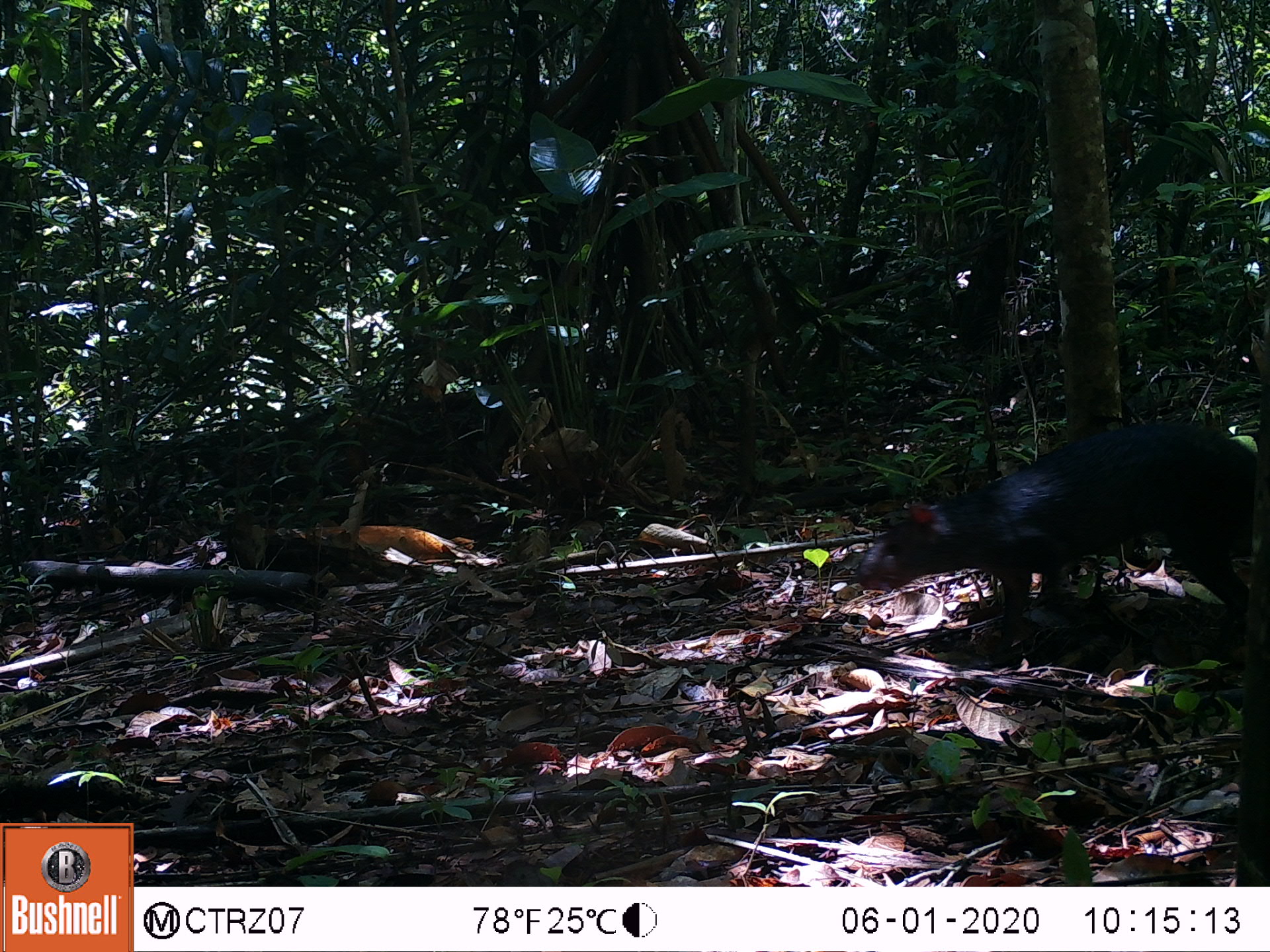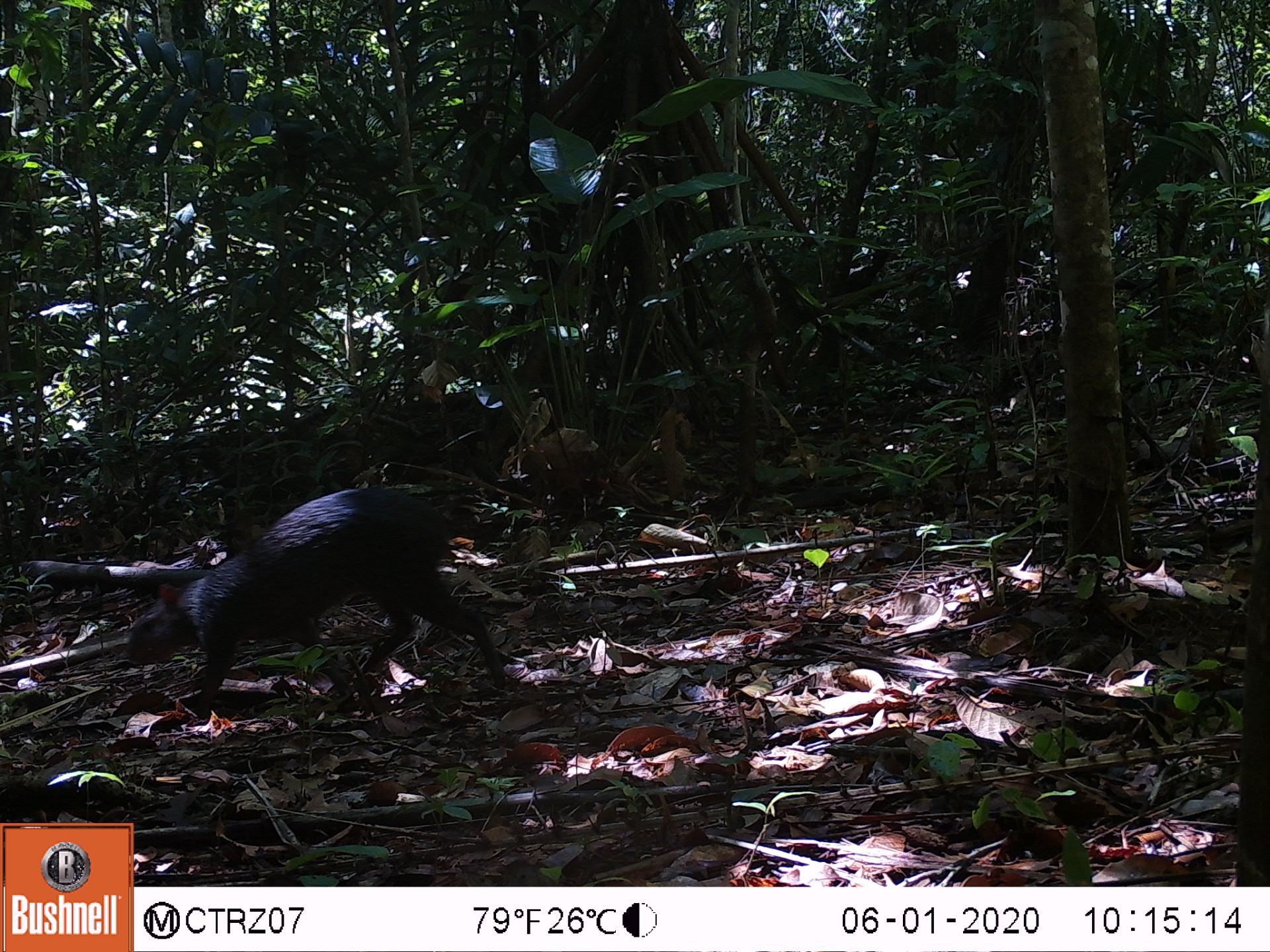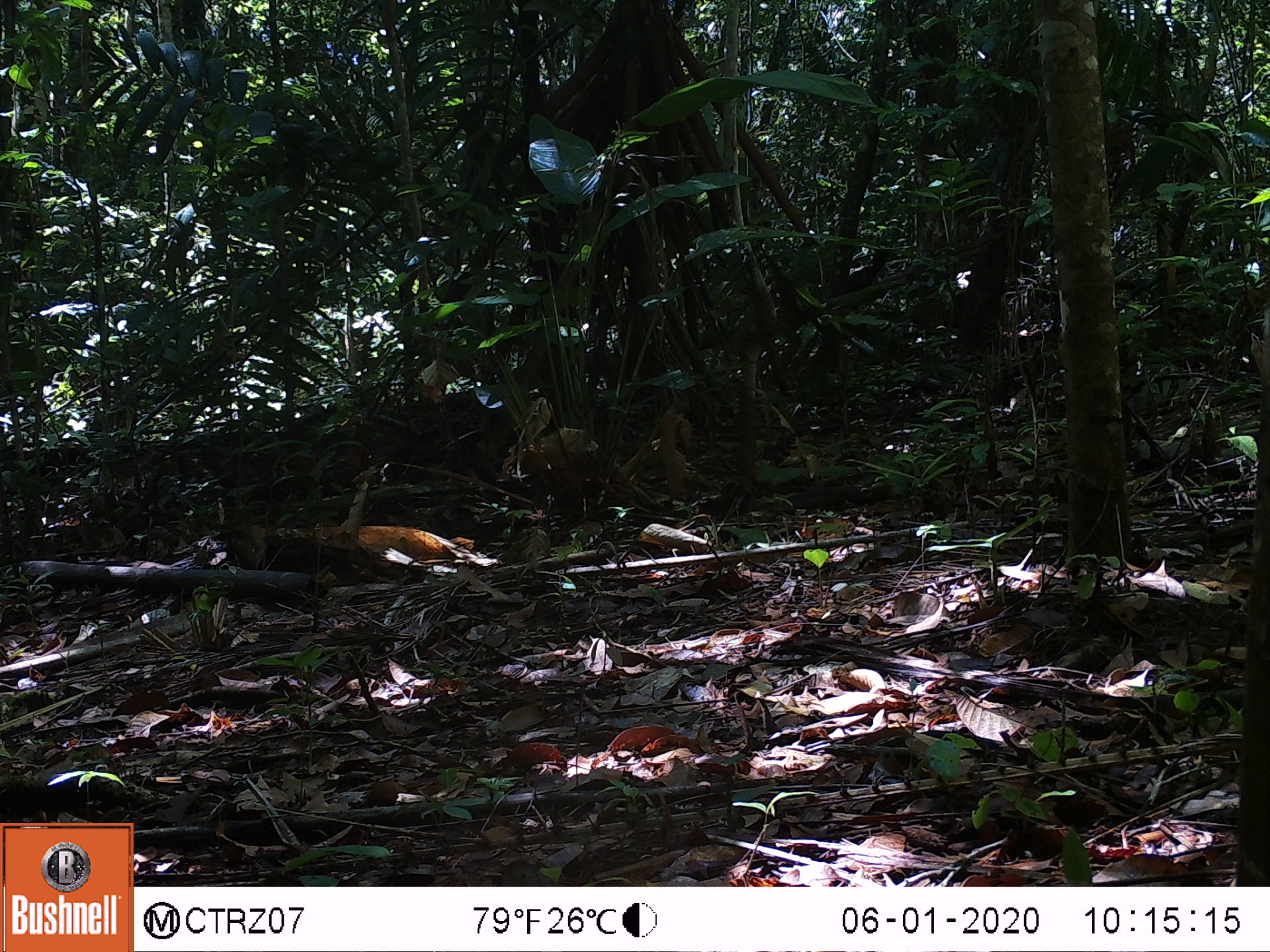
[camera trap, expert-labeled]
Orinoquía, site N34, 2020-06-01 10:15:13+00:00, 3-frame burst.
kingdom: Animalia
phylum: Chordata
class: Mammalia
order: Rodentia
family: Dasyproctidae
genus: Dasyprocta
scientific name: Dasyprocta fuliginosa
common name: black agouti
Black agouti (Dasyprocta fuliginosa).